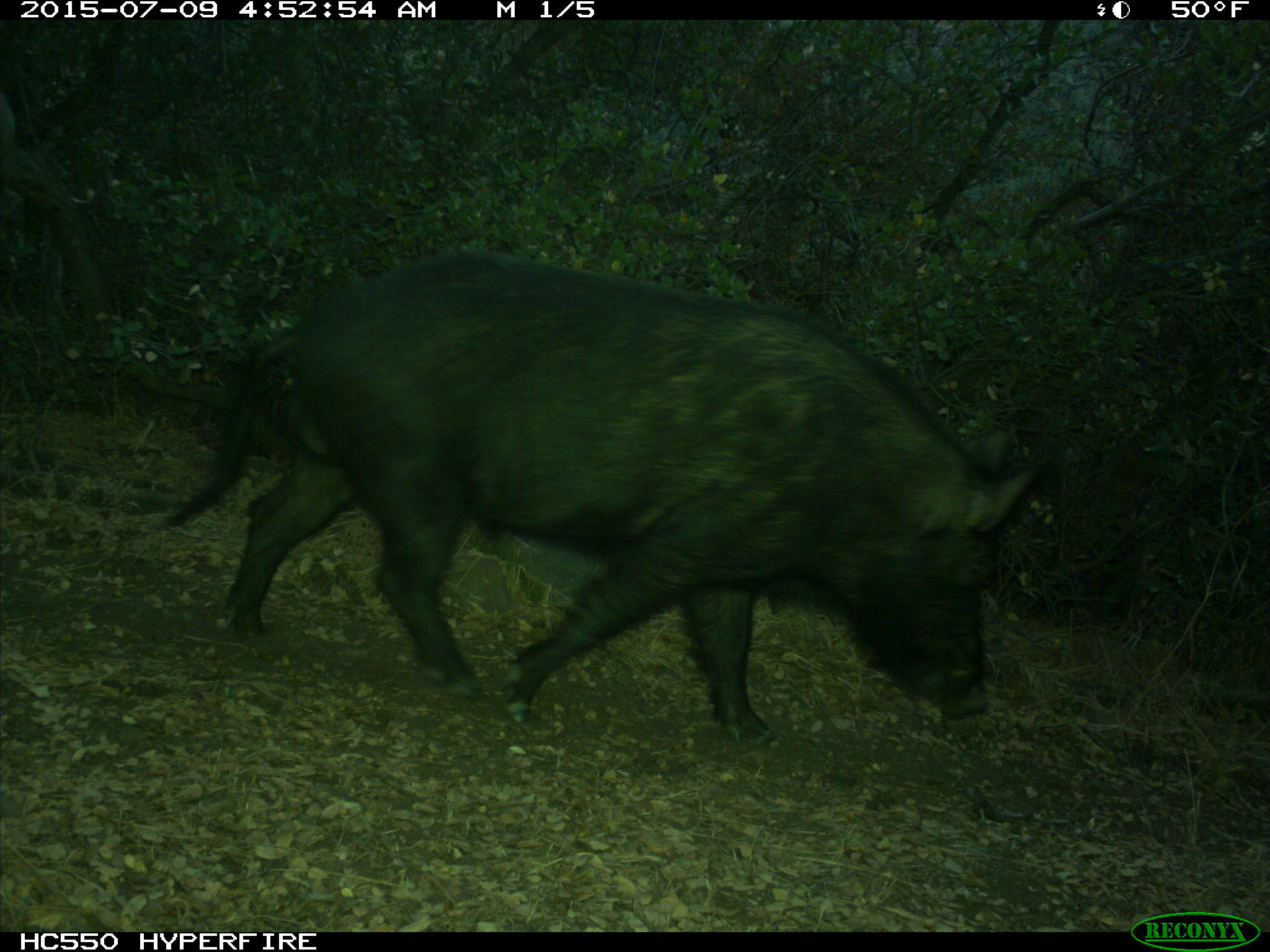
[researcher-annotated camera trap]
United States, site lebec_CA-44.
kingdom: Animalia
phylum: Chordata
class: Mammalia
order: Artiodactyla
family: Suidae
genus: Sus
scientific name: Sus scrofa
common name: wild boar